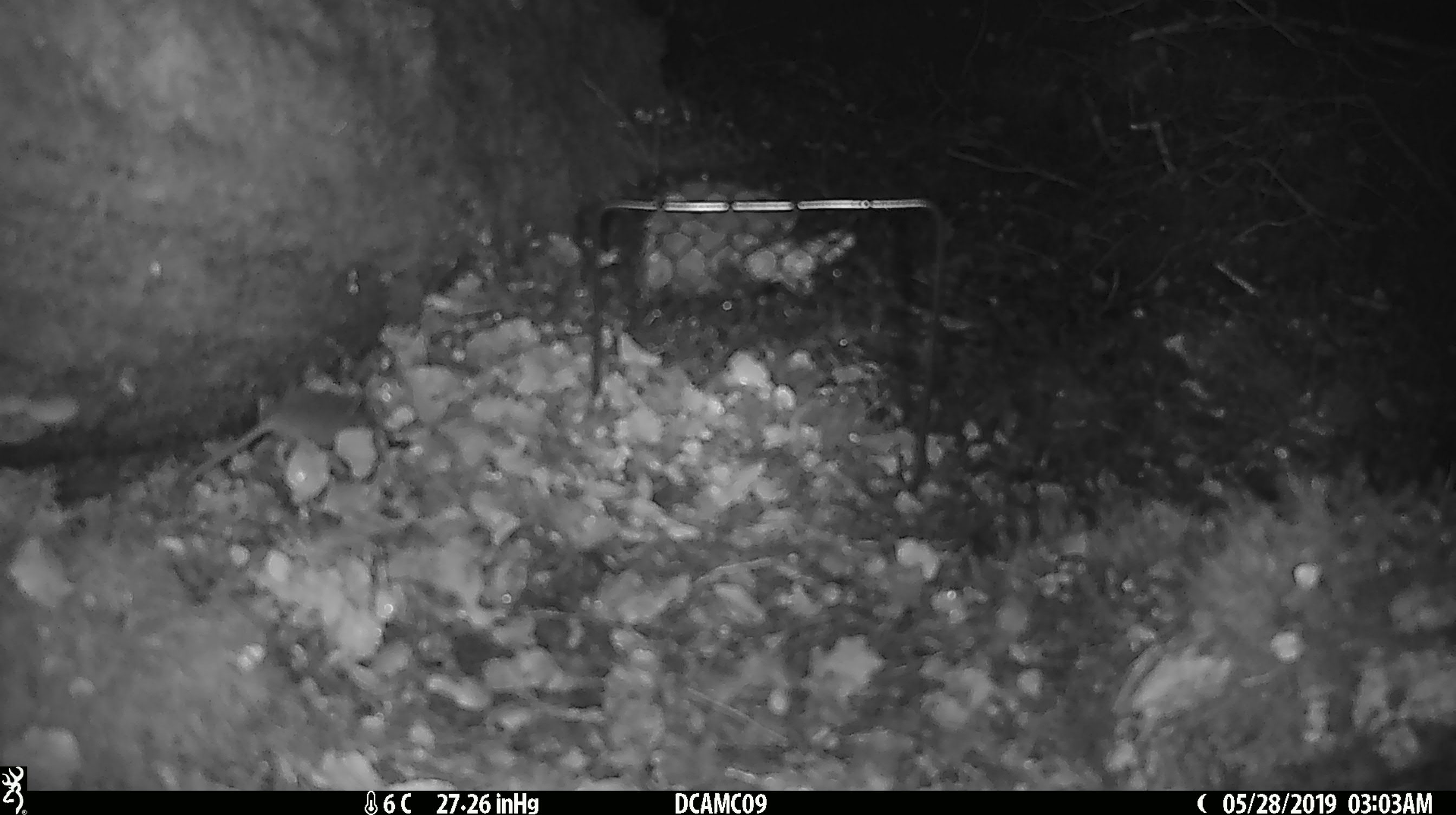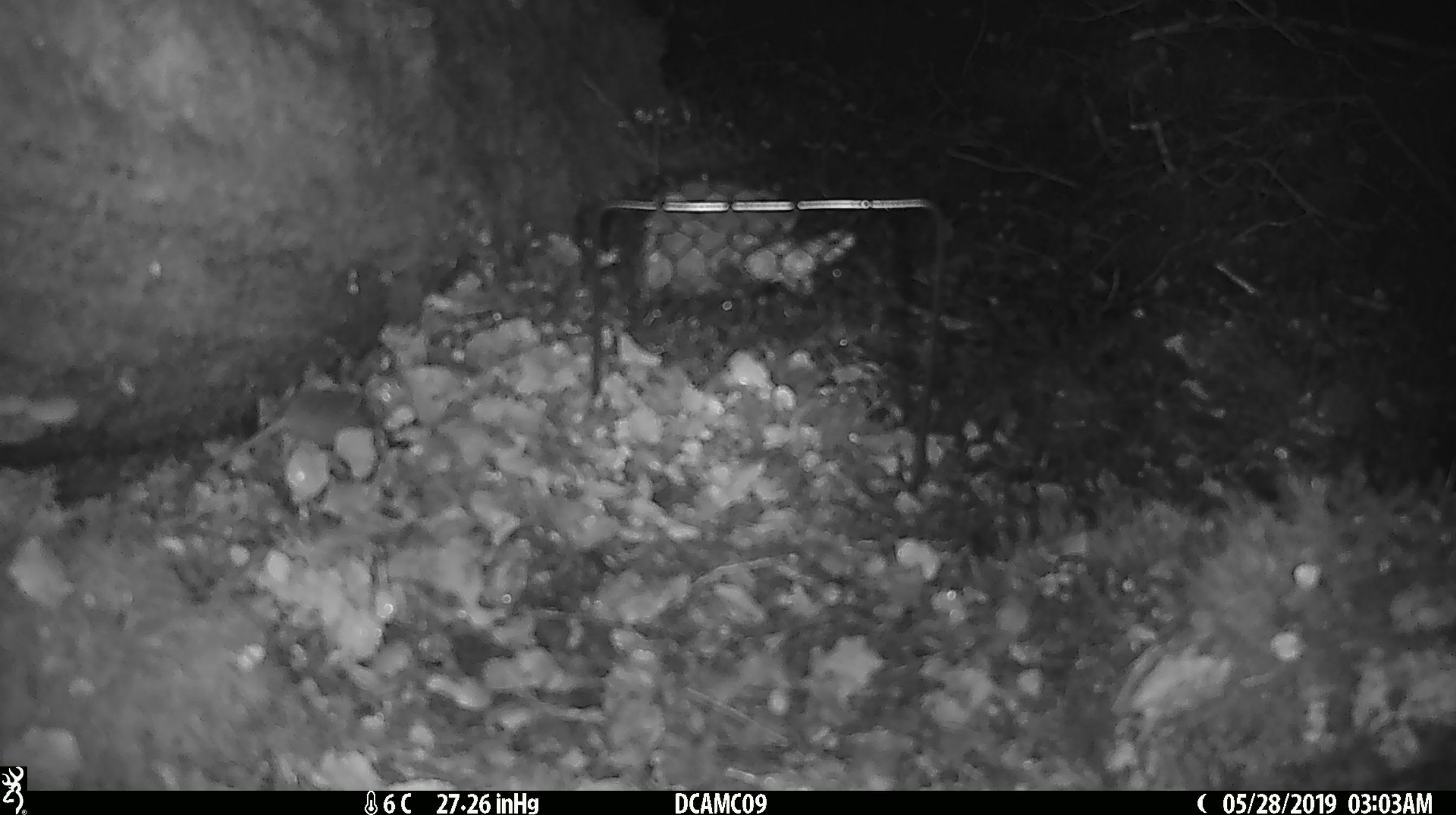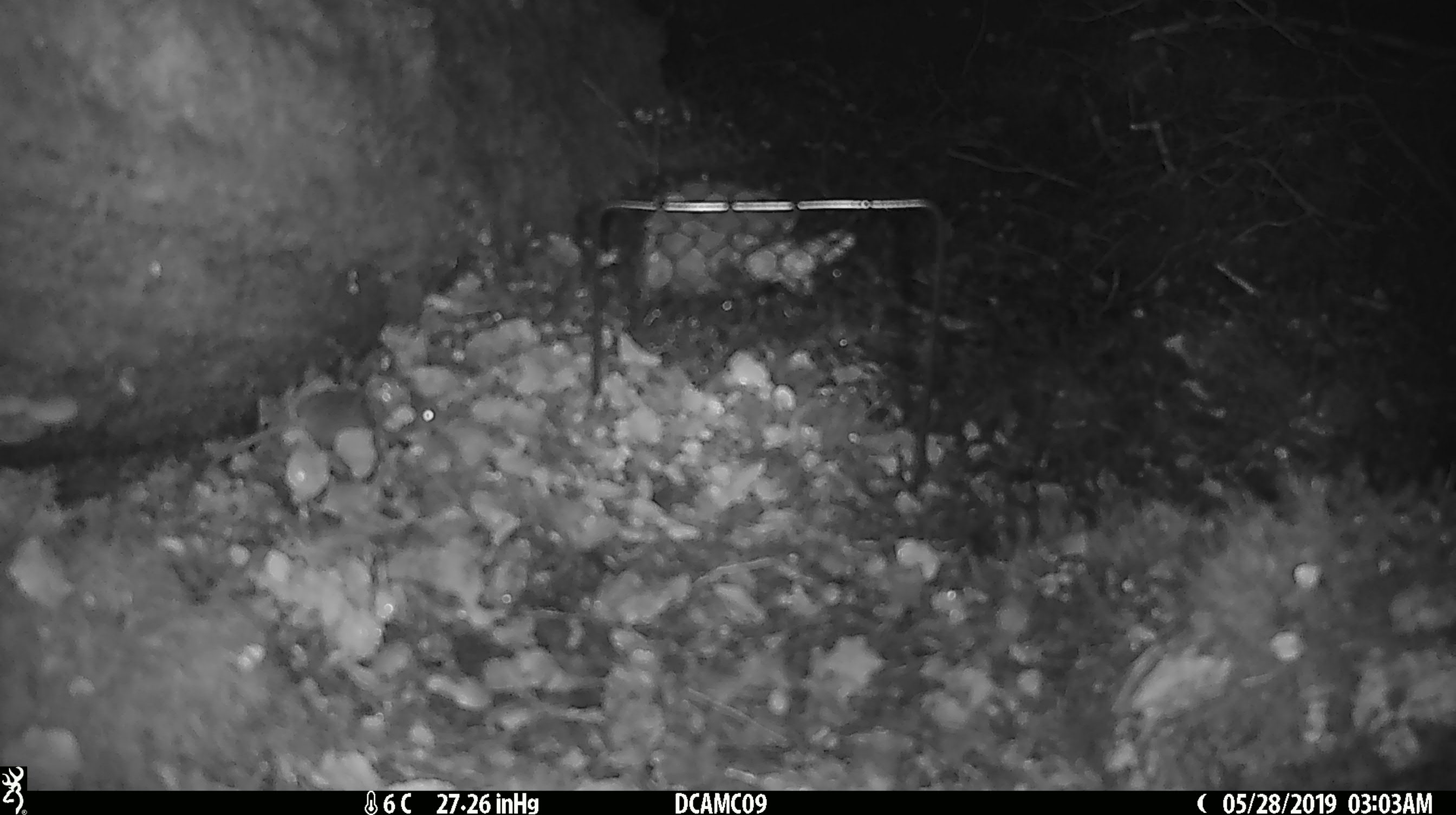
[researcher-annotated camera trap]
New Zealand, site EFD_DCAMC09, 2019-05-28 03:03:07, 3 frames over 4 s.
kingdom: Animalia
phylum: Chordata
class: Mammalia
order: Rodentia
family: Muridae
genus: Mus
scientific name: Mus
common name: mouse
Mouse (Mus).